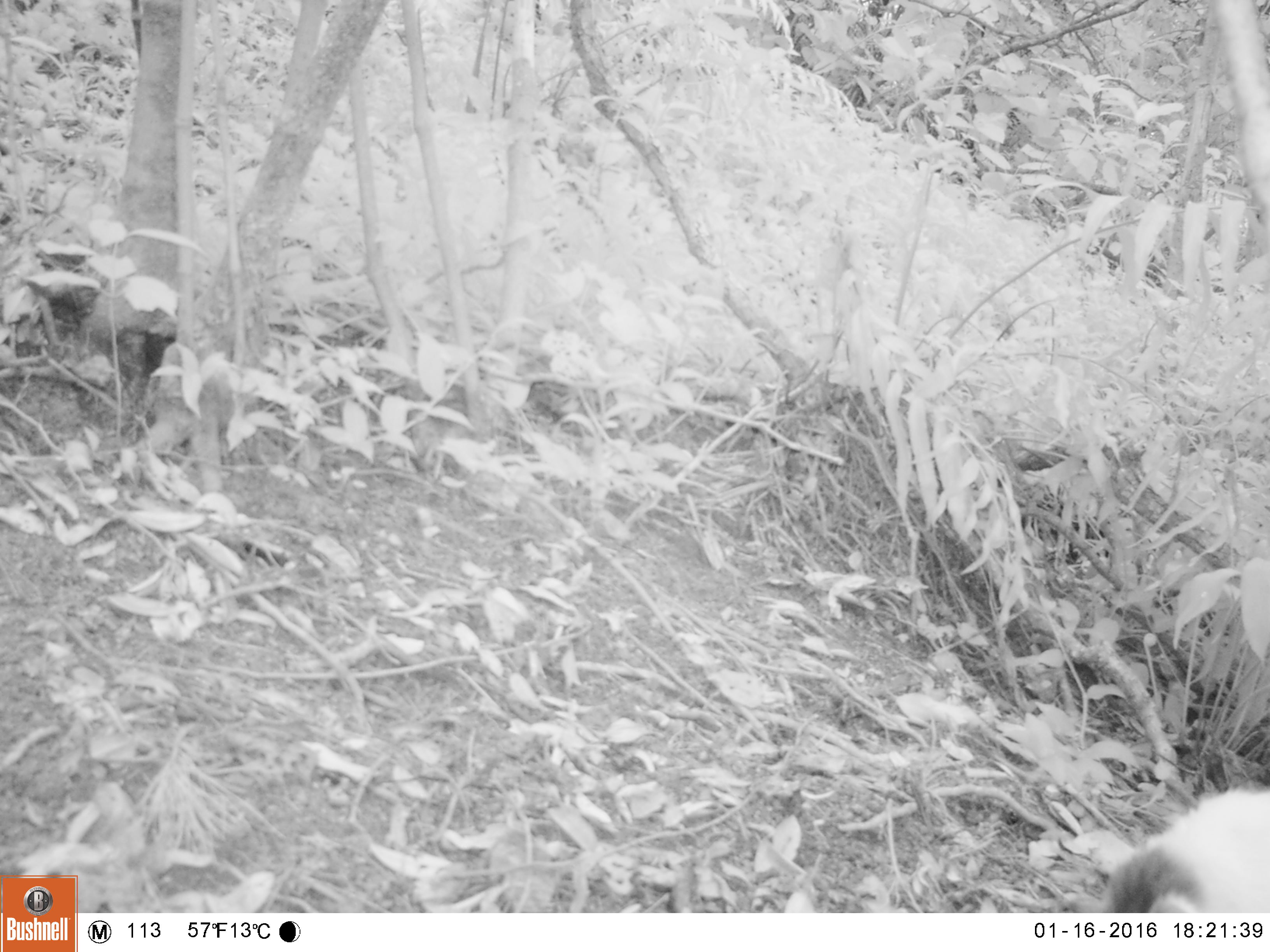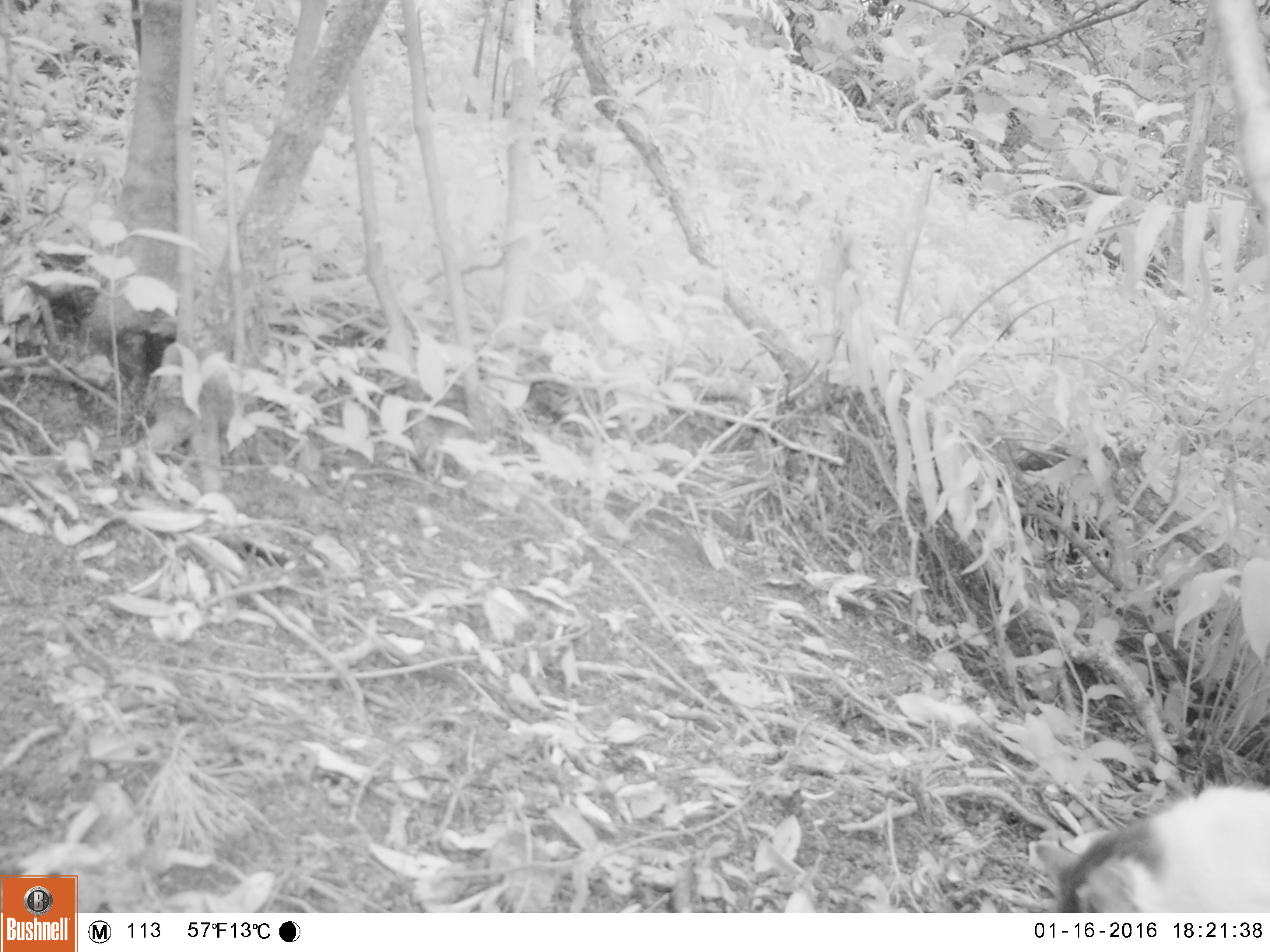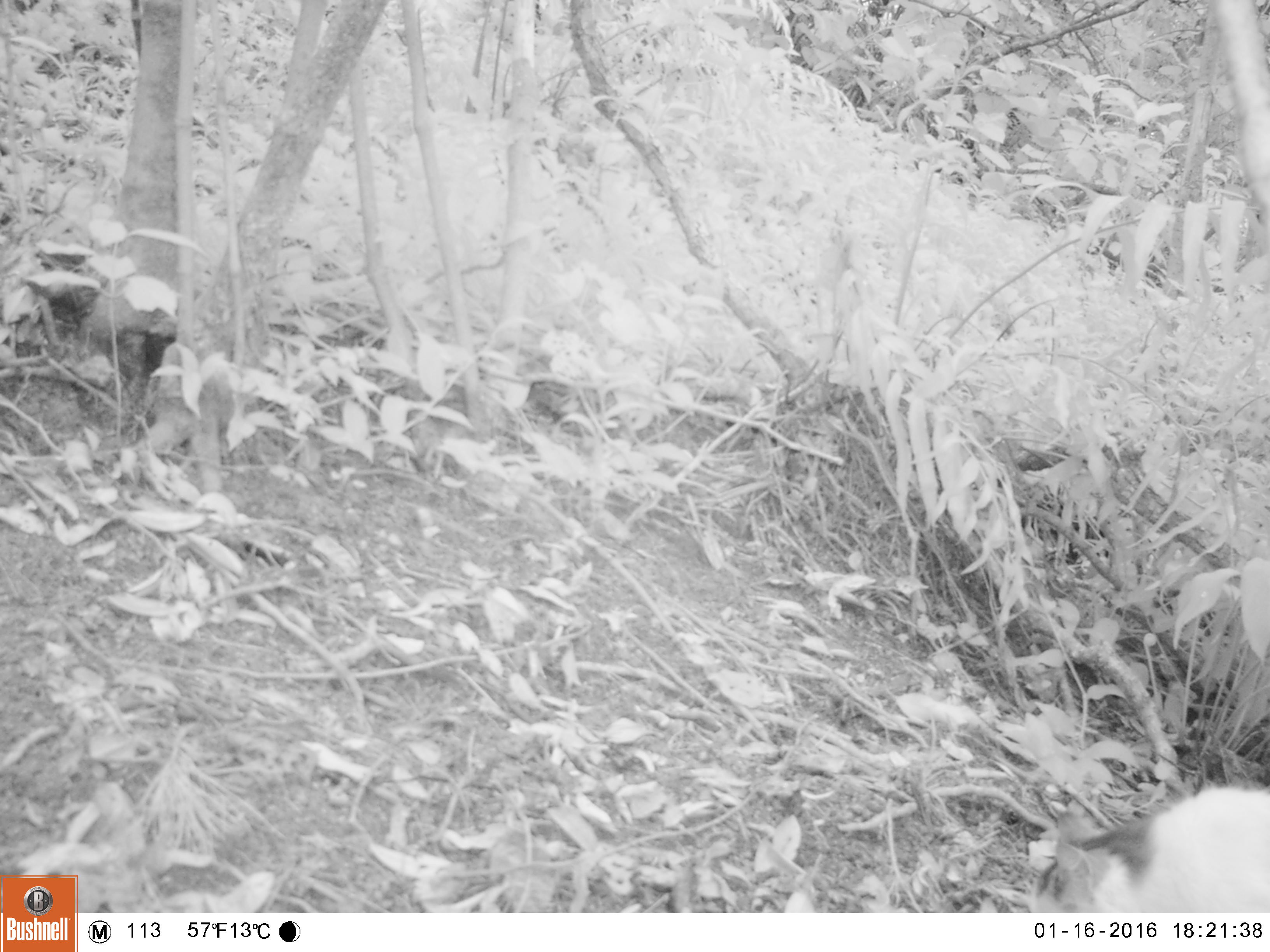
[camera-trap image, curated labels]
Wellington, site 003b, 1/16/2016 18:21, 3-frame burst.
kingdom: Animalia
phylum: Chordata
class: Mammalia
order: Carnivora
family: Felidae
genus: Felis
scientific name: Felis catus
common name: cat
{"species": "cat (Felis catus)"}